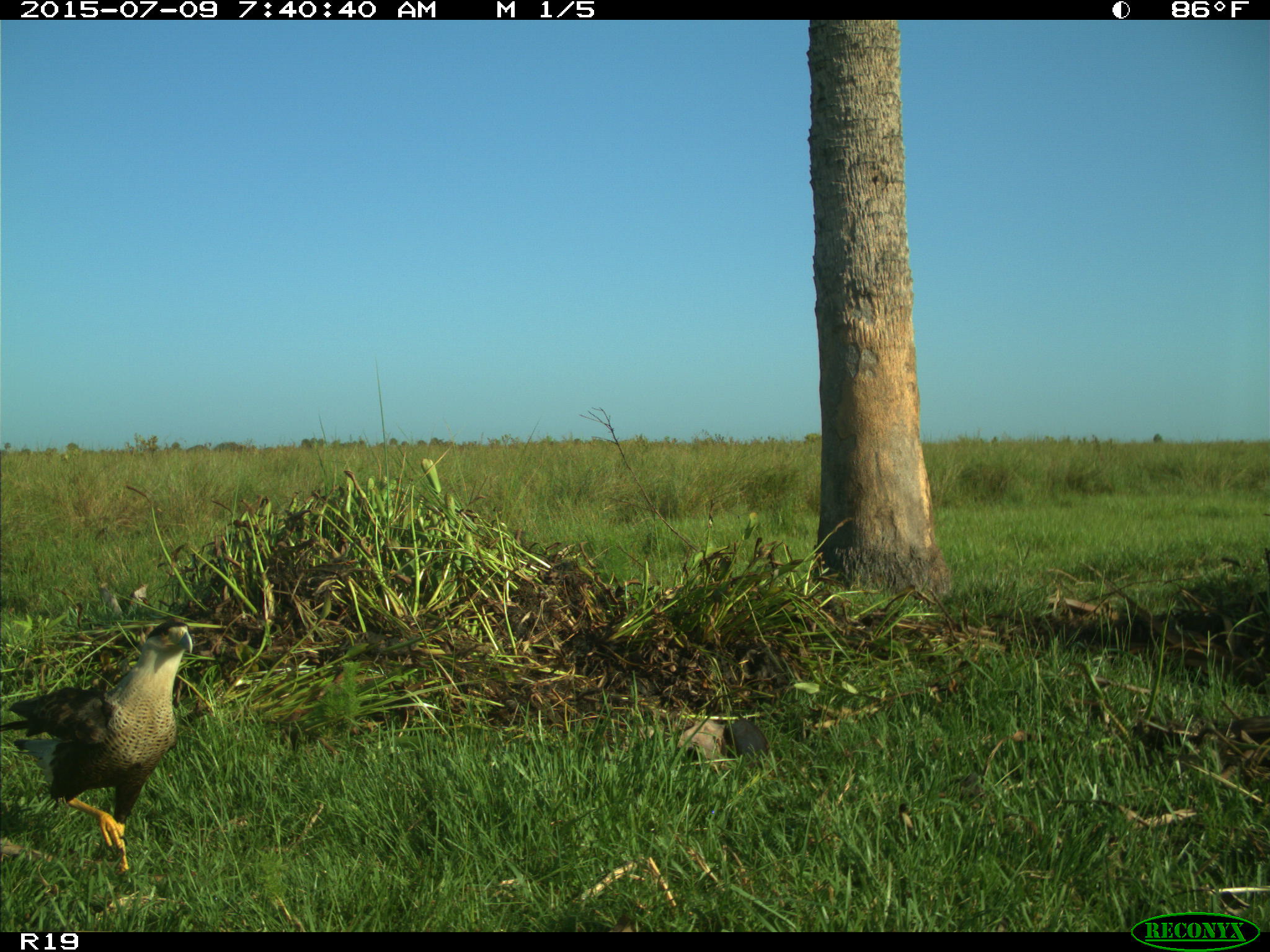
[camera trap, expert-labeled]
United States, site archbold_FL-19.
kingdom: Animalia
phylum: Chordata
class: Aves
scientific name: Aves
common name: birds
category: unidentified bird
Unidentified bird (birds) (Aves).